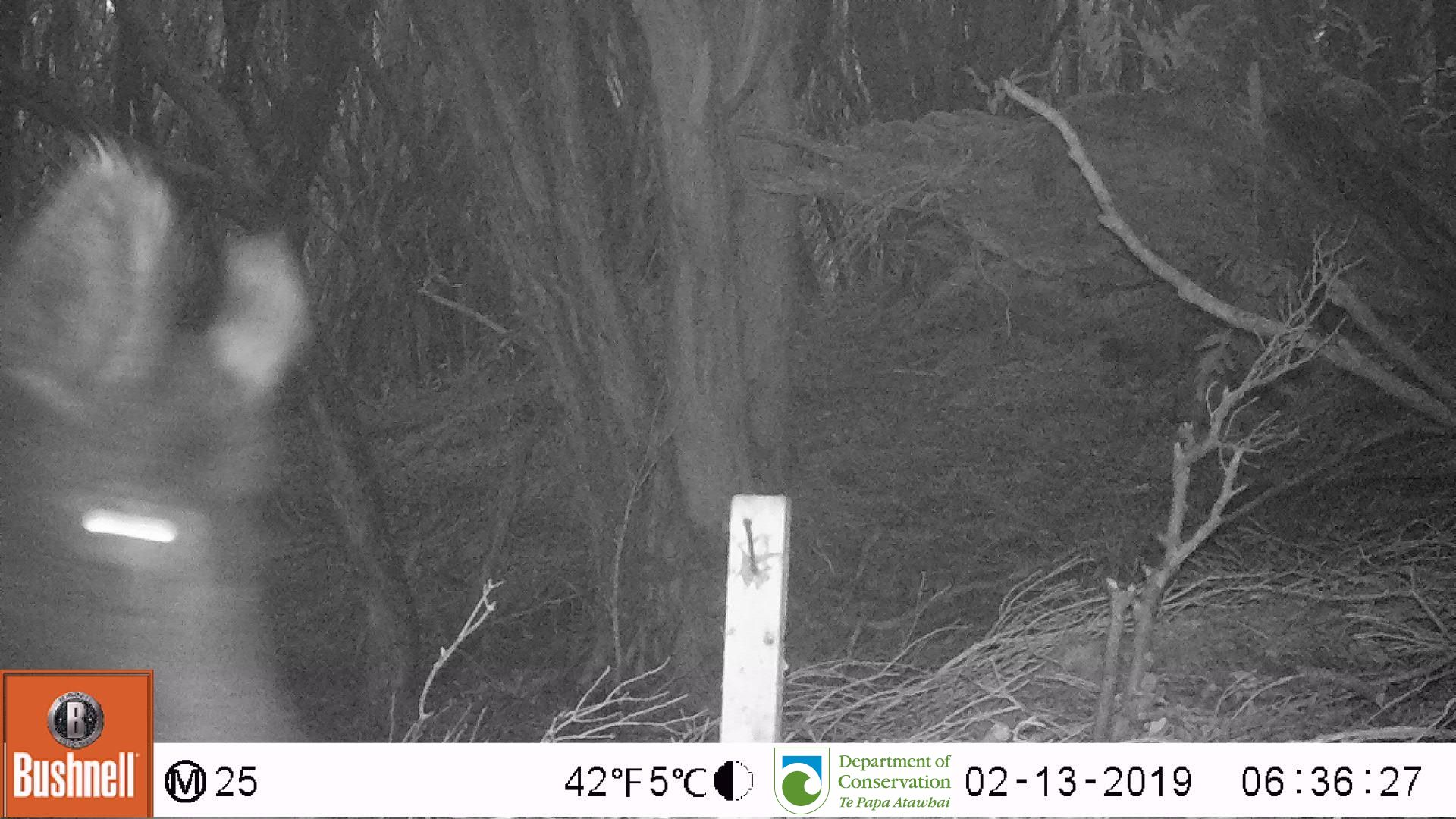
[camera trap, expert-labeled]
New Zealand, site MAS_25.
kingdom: Animalia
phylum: Chordata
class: Mammalia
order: Artiodactyla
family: Suidae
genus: Sus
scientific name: Sus scrofa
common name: pig